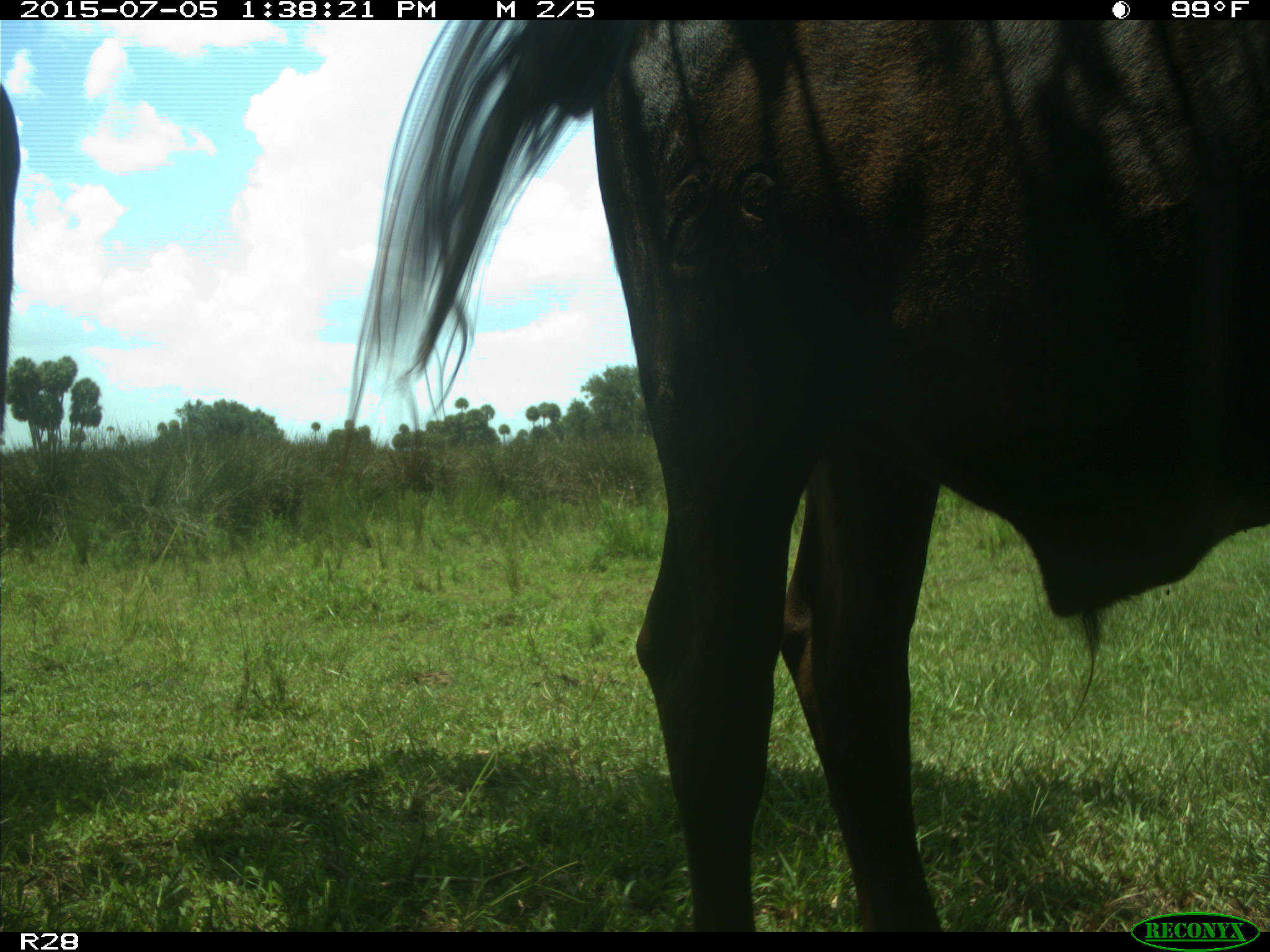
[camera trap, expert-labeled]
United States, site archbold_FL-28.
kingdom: Animalia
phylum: Chordata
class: Mammalia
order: Artiodactyla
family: Bovidae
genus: Bos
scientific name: Bos taurus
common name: domestic cow